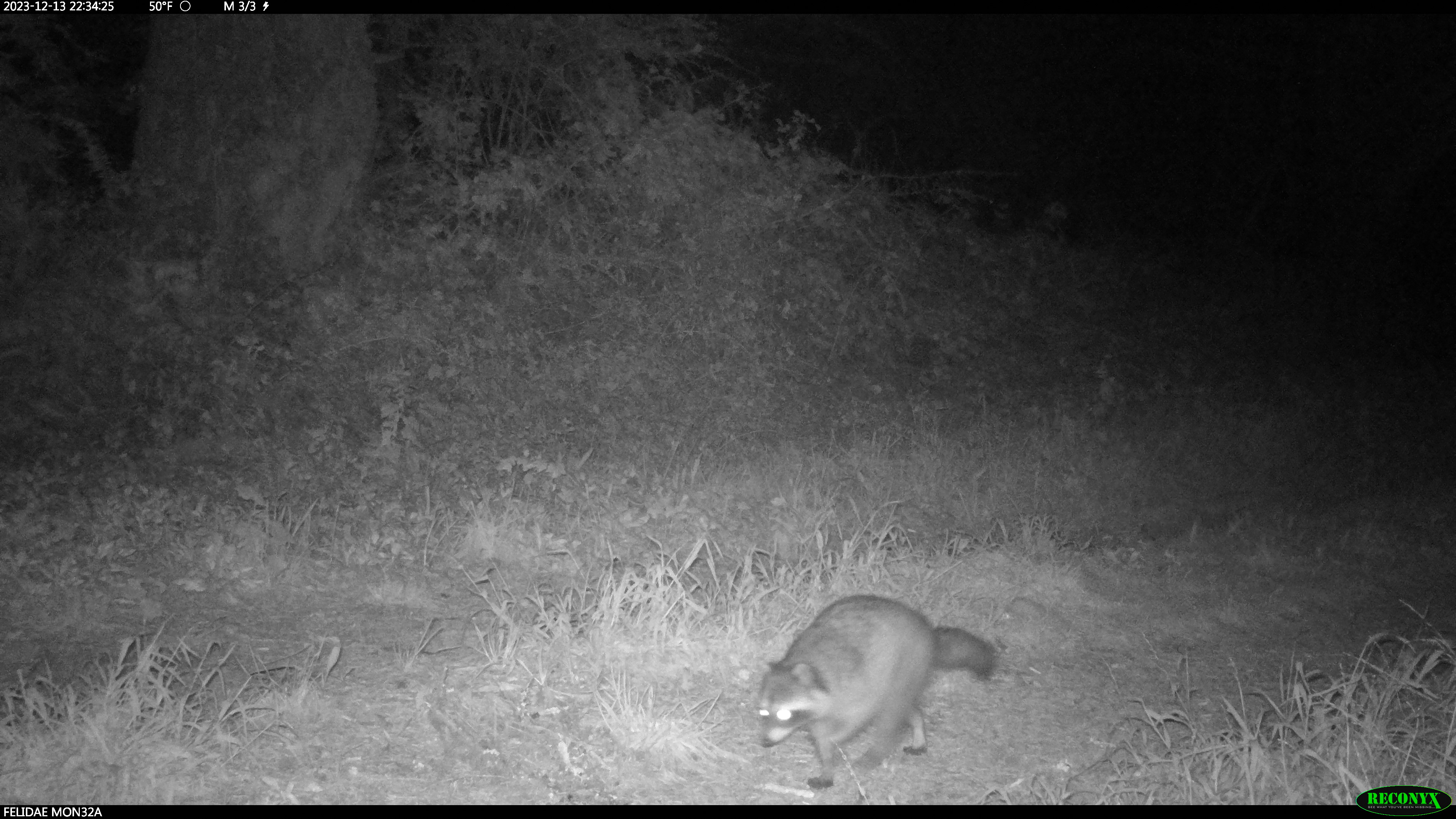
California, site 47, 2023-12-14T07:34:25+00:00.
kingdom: Animalia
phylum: Chordata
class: Mammalia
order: Carnivora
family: Procyonidae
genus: Procyon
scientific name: Procyon lotor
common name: raccoon